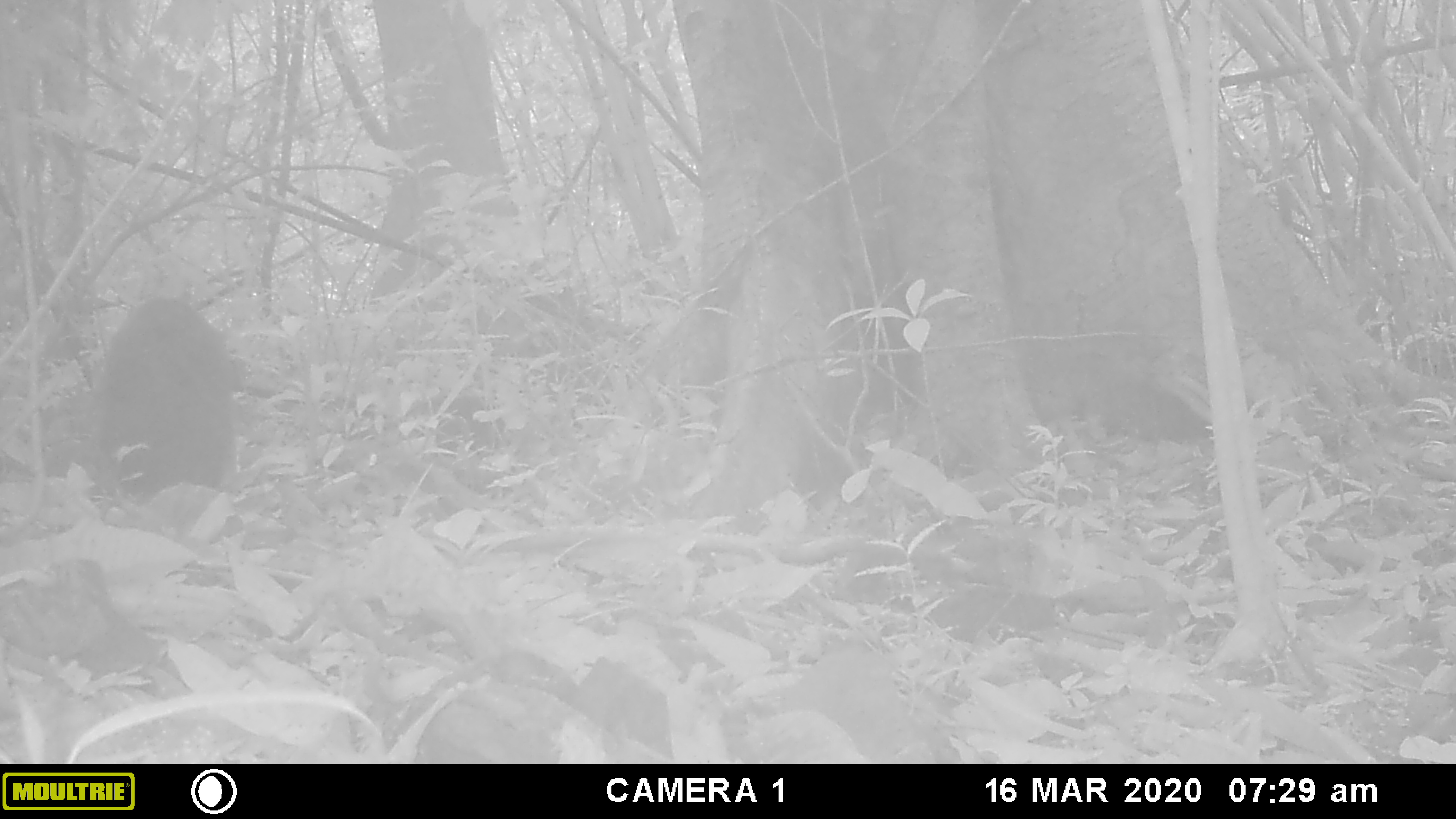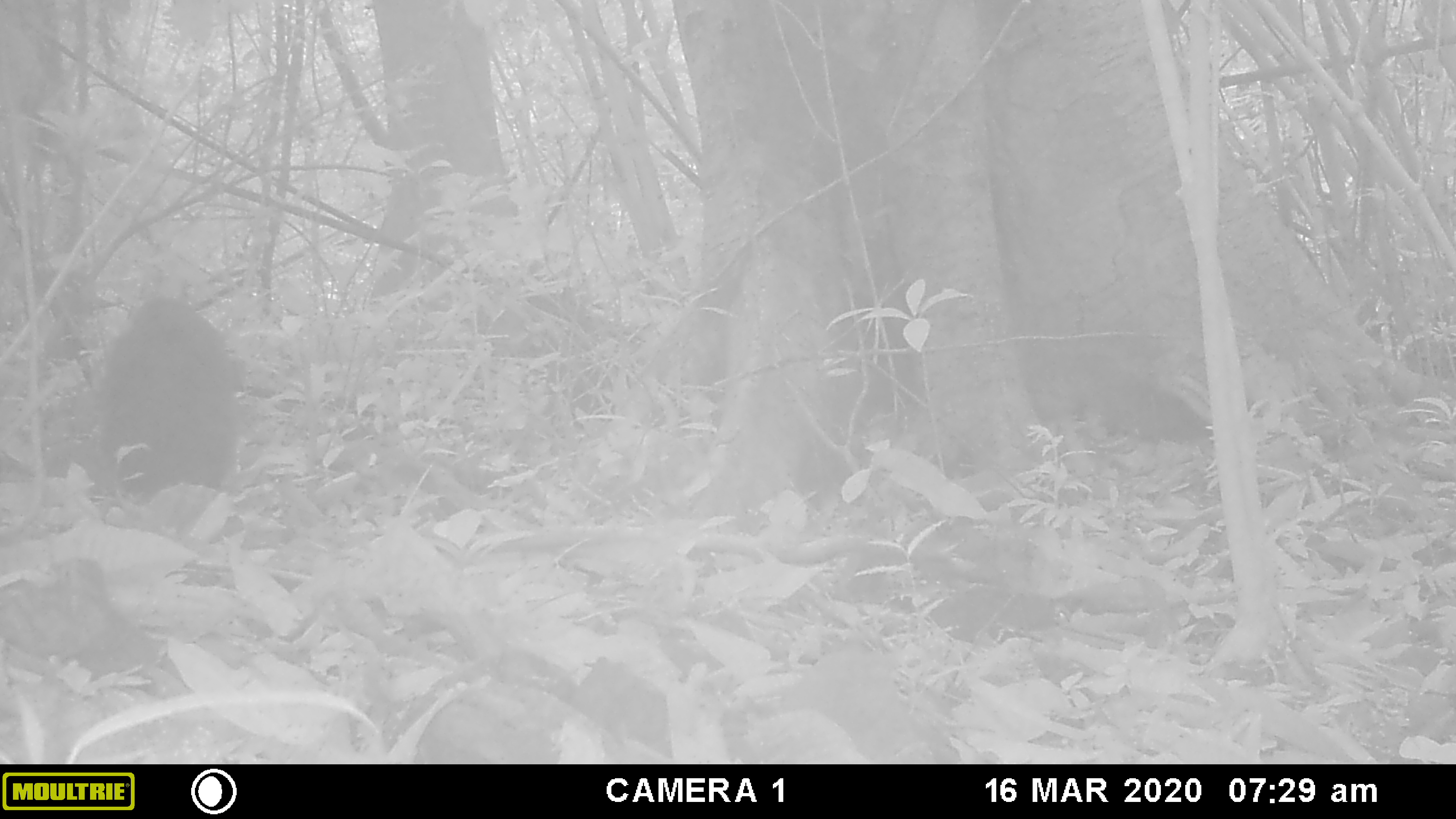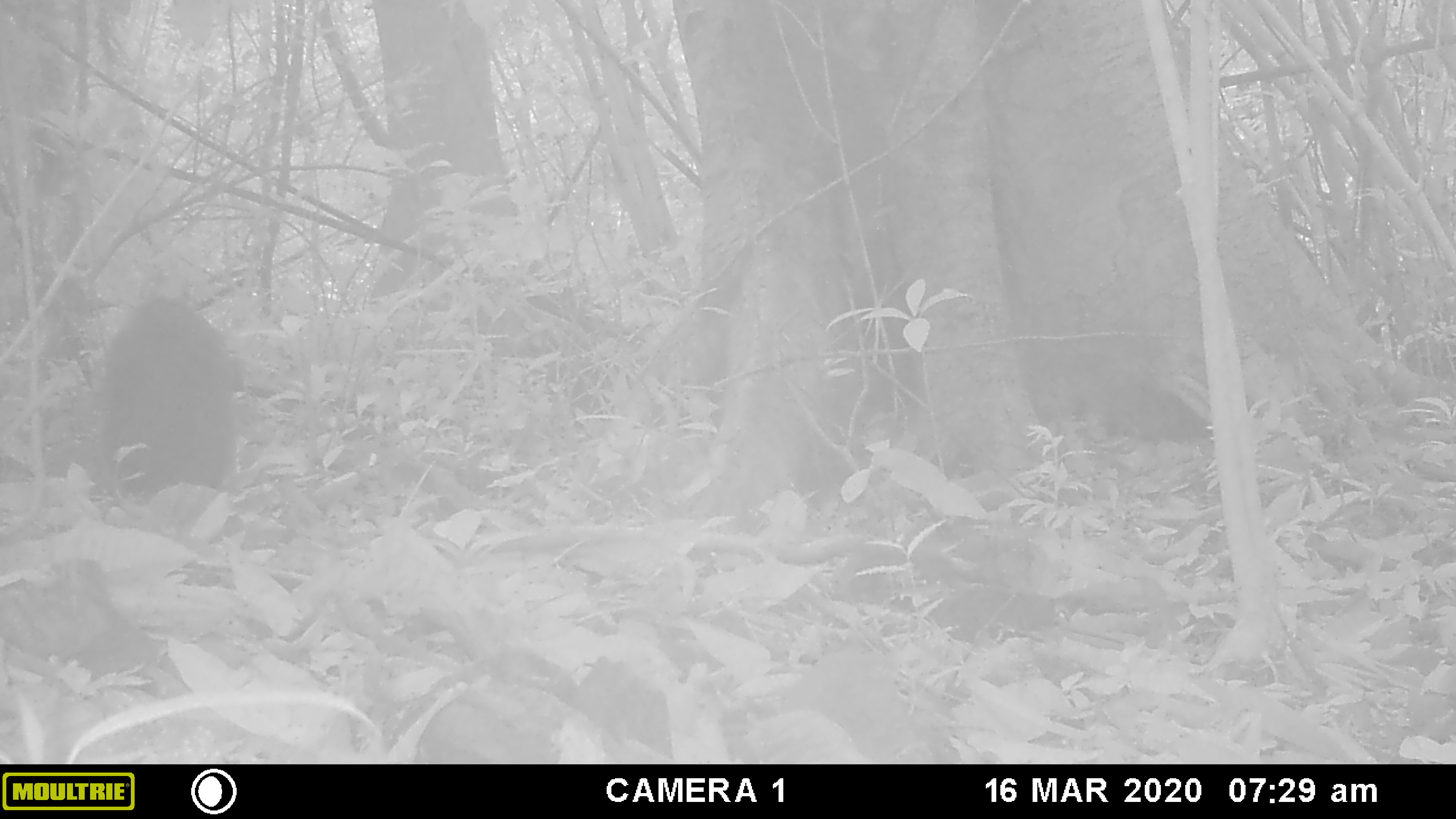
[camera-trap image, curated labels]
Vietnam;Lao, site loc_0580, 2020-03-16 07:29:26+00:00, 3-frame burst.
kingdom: Animalia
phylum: Chordata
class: Mammalia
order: Primates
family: Cercopithecidae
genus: Macaca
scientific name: Macaca arctoides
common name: stump-tailed macaque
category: stump tailed macaque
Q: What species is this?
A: Stump tailed macaque (stump-tailed macaque) (Macaca arctoides).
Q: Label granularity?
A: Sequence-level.